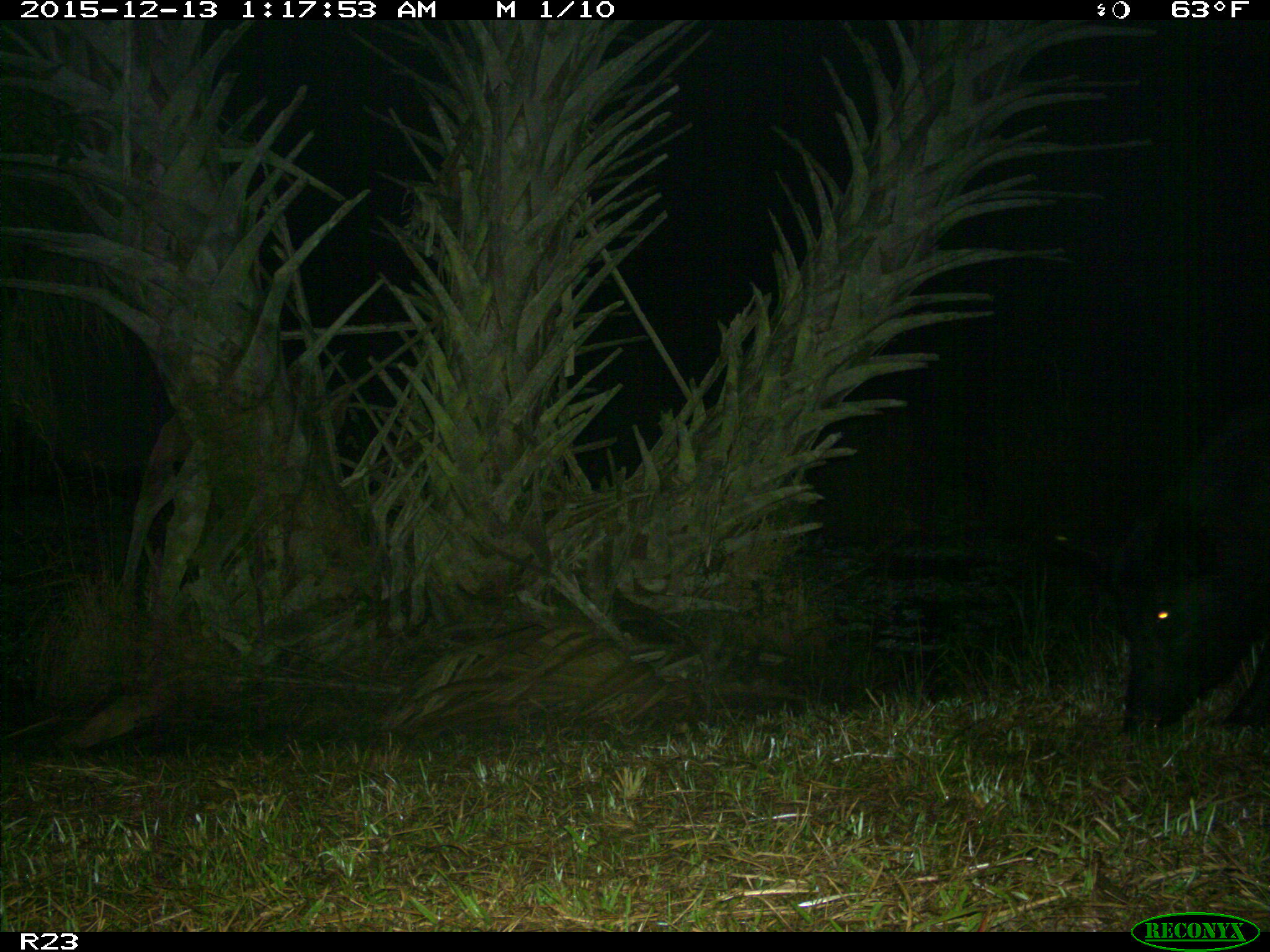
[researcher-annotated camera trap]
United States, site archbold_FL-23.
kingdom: Animalia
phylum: Chordata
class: Mammalia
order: Artiodactyla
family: Suidae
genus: Sus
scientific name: Sus scrofa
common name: wild boar